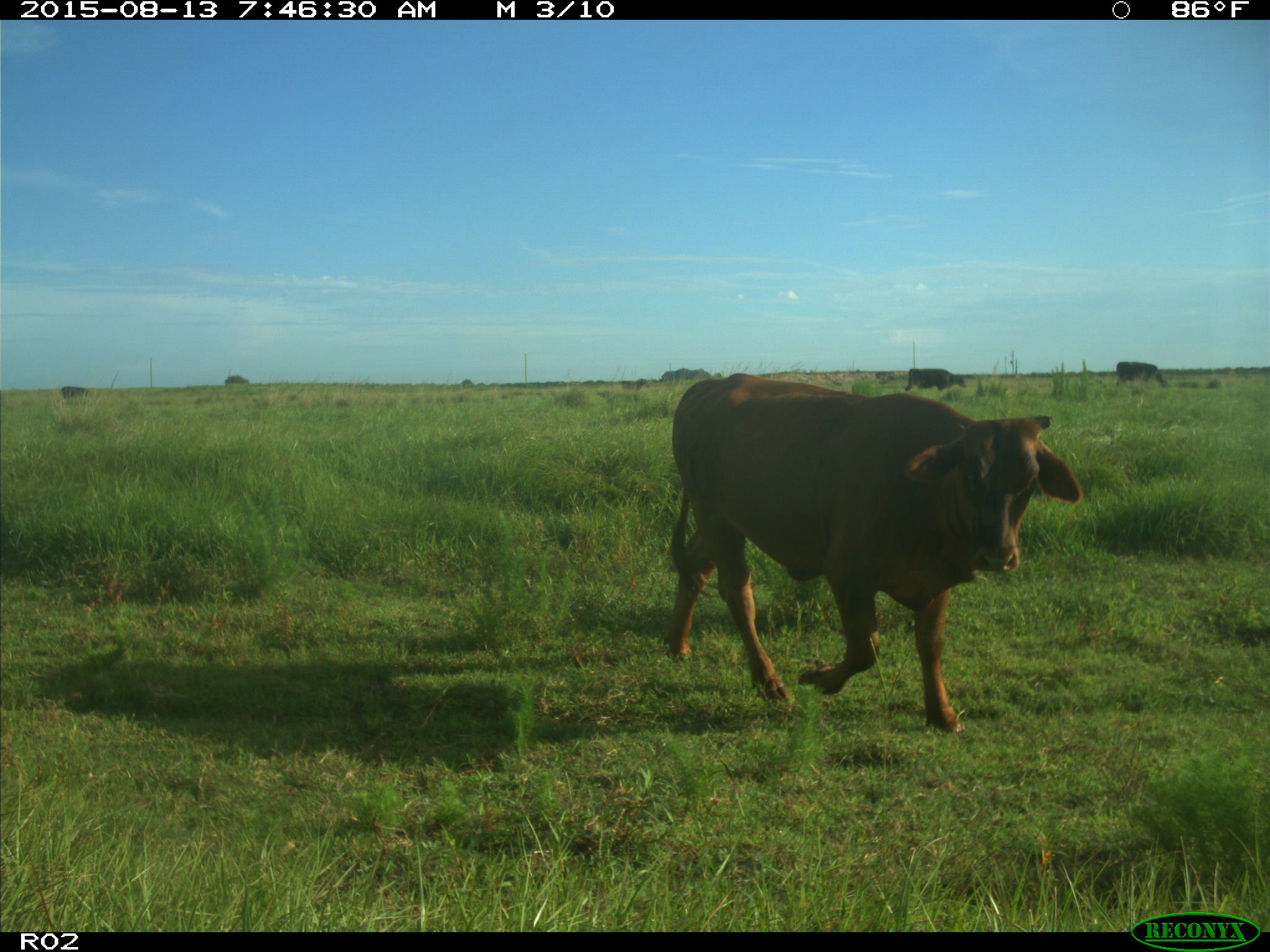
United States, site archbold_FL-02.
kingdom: Animalia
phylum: Chordata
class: Mammalia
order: Artiodactyla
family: Bovidae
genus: Bos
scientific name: Bos taurus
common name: domestic cow